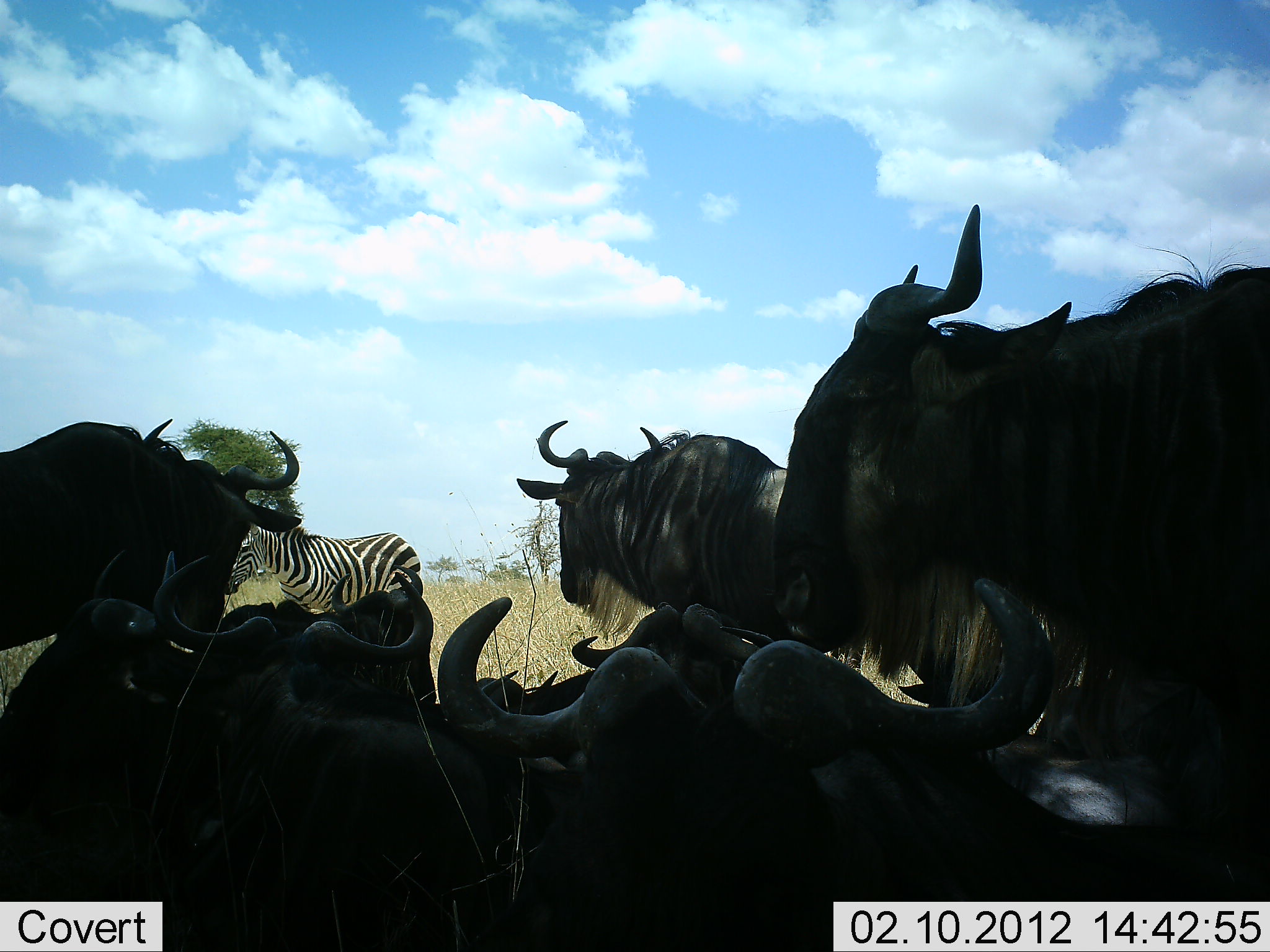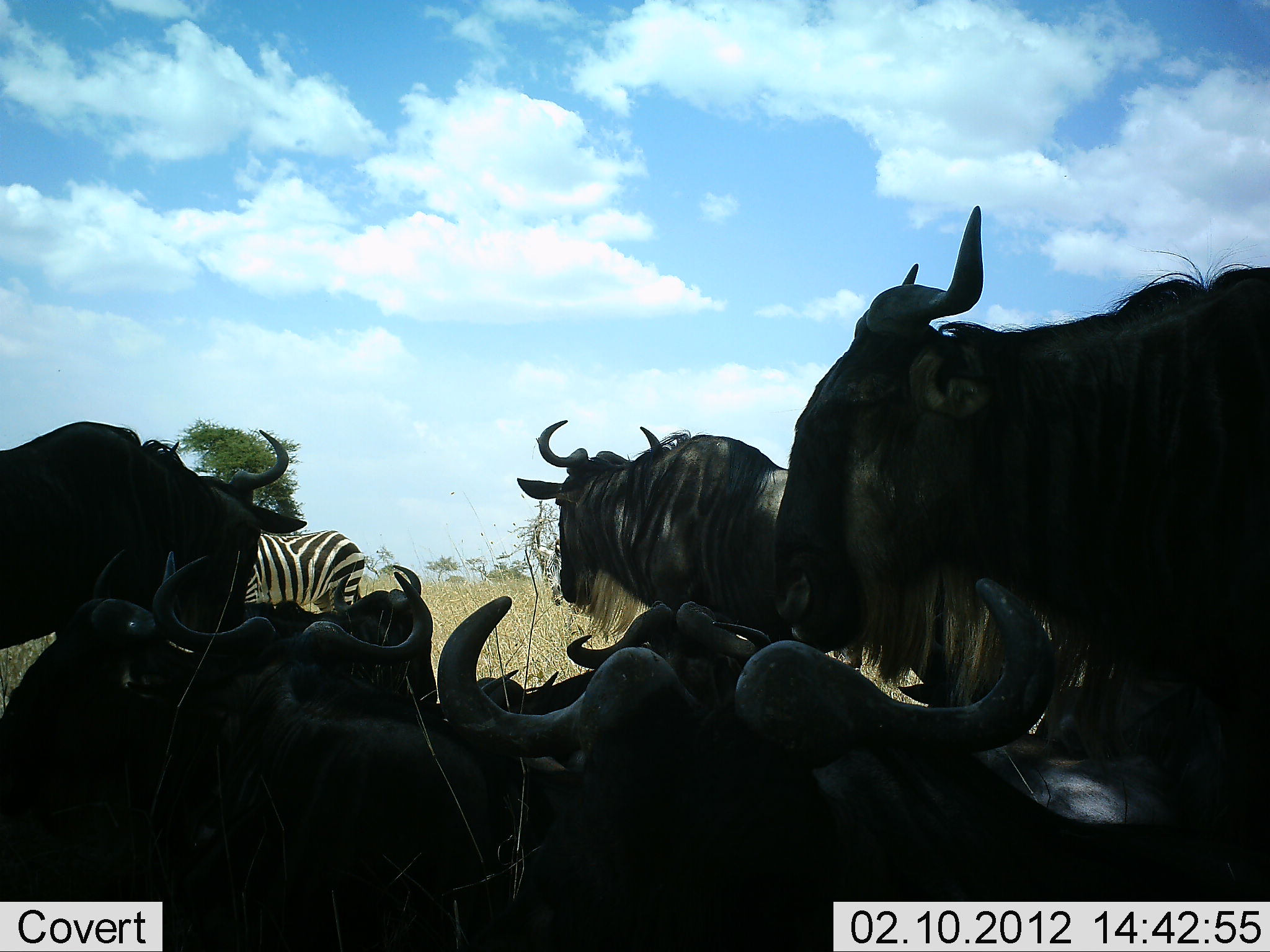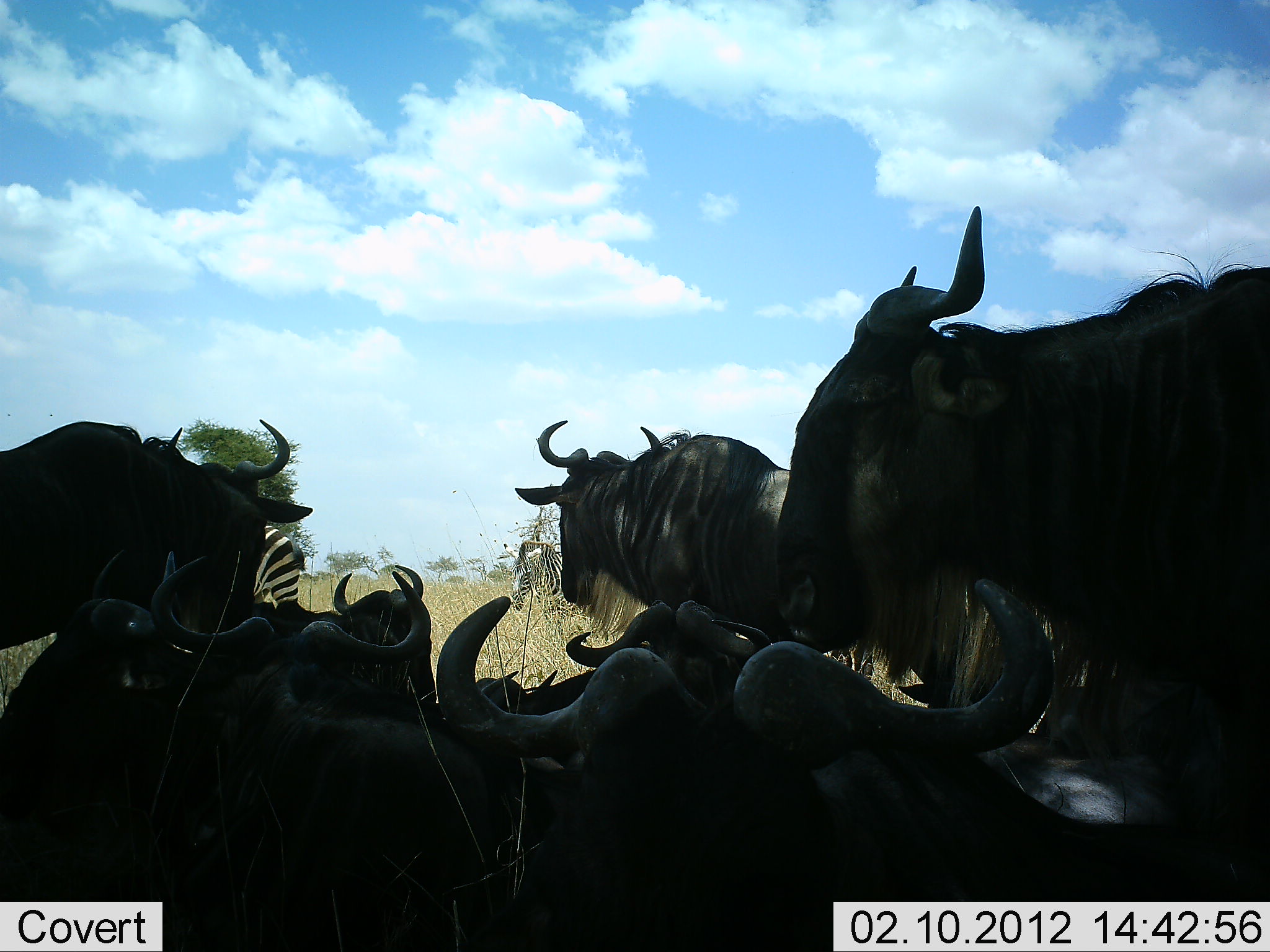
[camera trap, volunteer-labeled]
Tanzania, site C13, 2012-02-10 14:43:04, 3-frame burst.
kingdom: Animalia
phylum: Chordata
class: Mammalia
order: Artiodactyla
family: Bovidae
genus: Connochaetes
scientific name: Connochaetes taurinus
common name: blue wildebeest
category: wildebeest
Wildebeest (blue wildebeest) (Connochaetes taurinus), count 8. Behavior (volunteer vote fractions): standing 73%, resting 100%, moving 0%, interacting 0%. Young present (vote fraction): 0%. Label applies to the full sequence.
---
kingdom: Animalia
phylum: Chordata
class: Mammalia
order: Perissodactyla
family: Equidae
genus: Equus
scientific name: Equus quagga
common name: plains zebra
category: zebra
Zebra (plains zebra) (Equus quagga), count 2. Behavior (volunteer vote fractions): standing 20%, resting 0%, moving 80%, interacting 0%. Young present (vote fraction): 0%. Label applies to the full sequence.